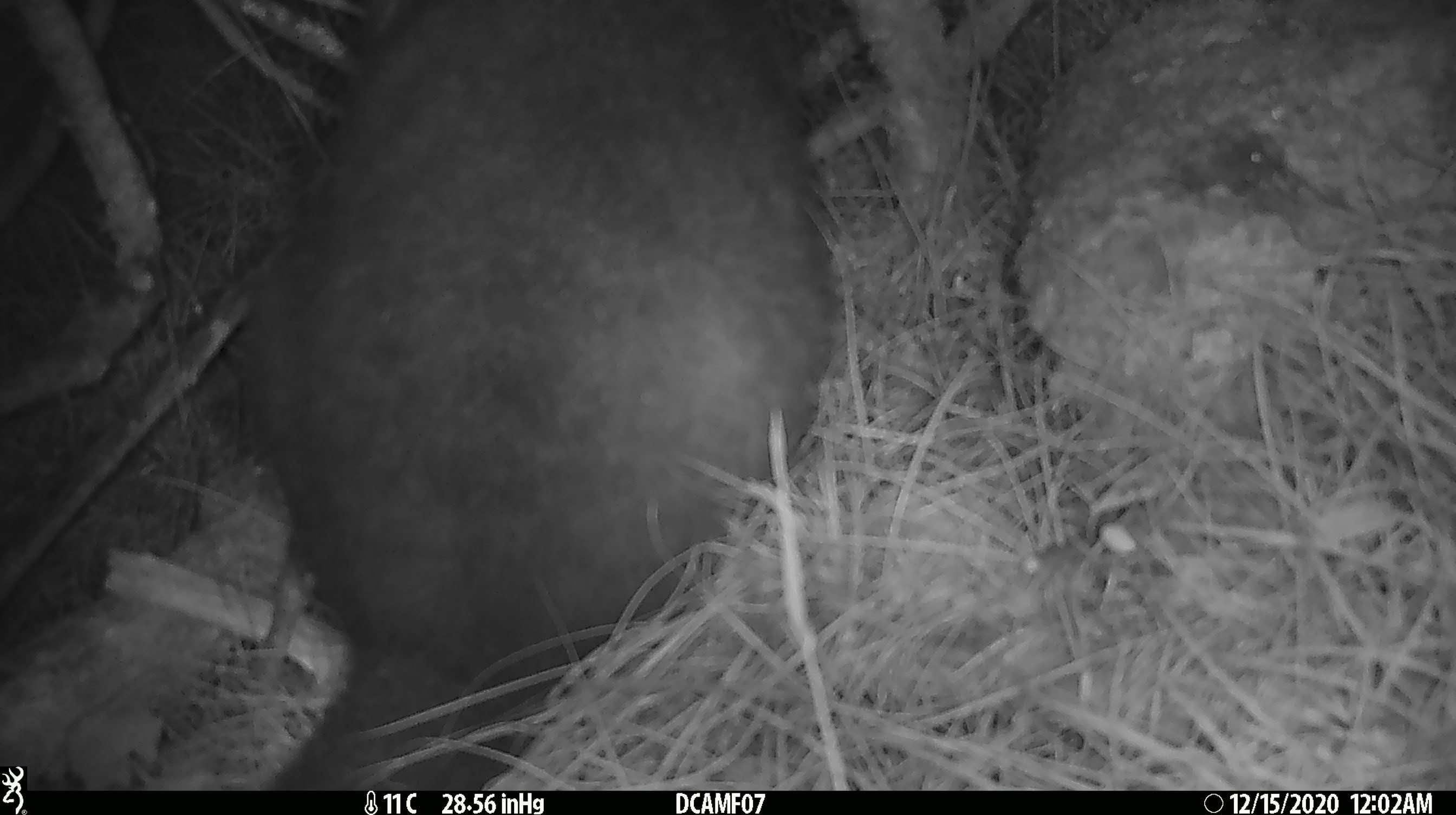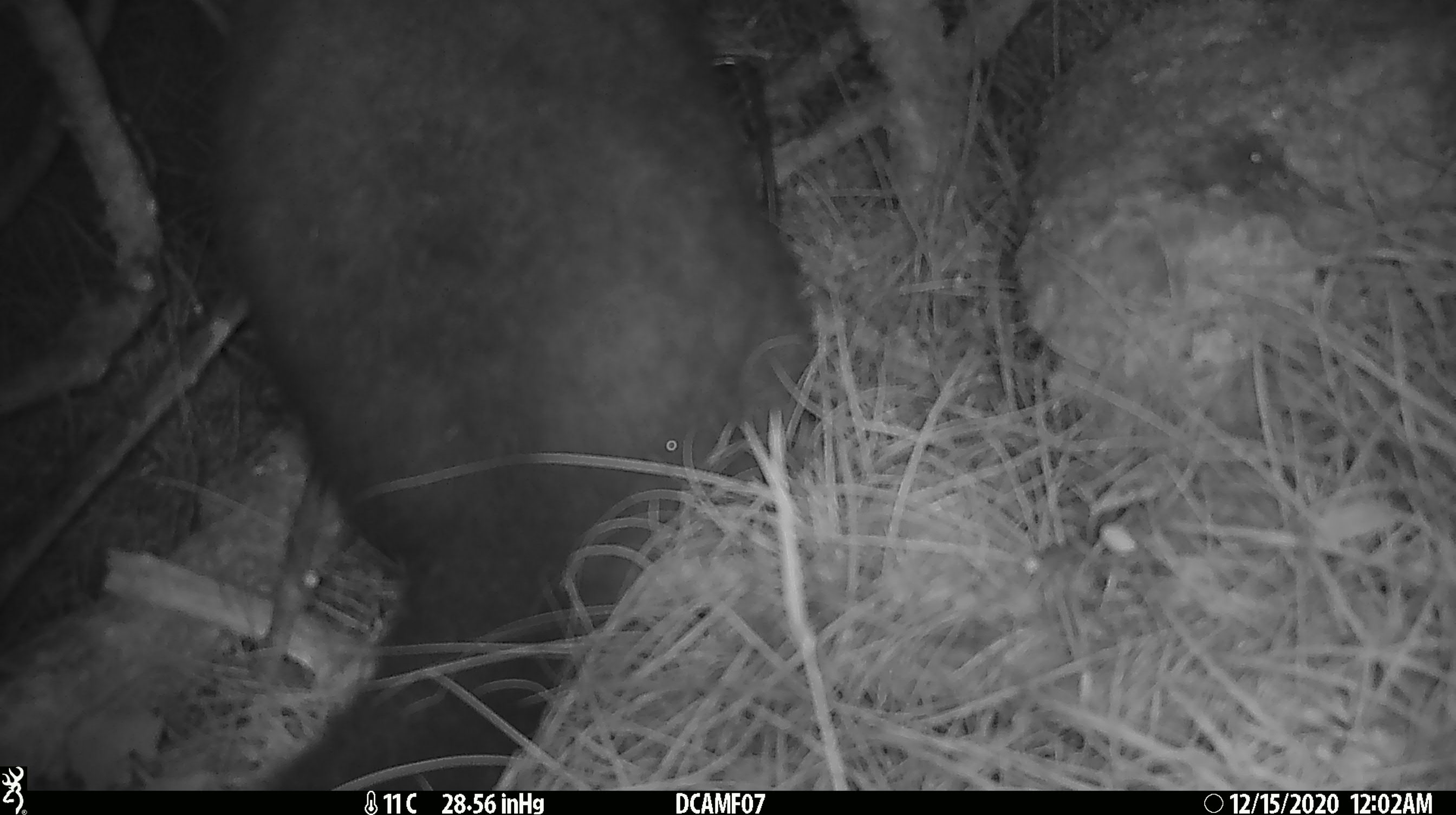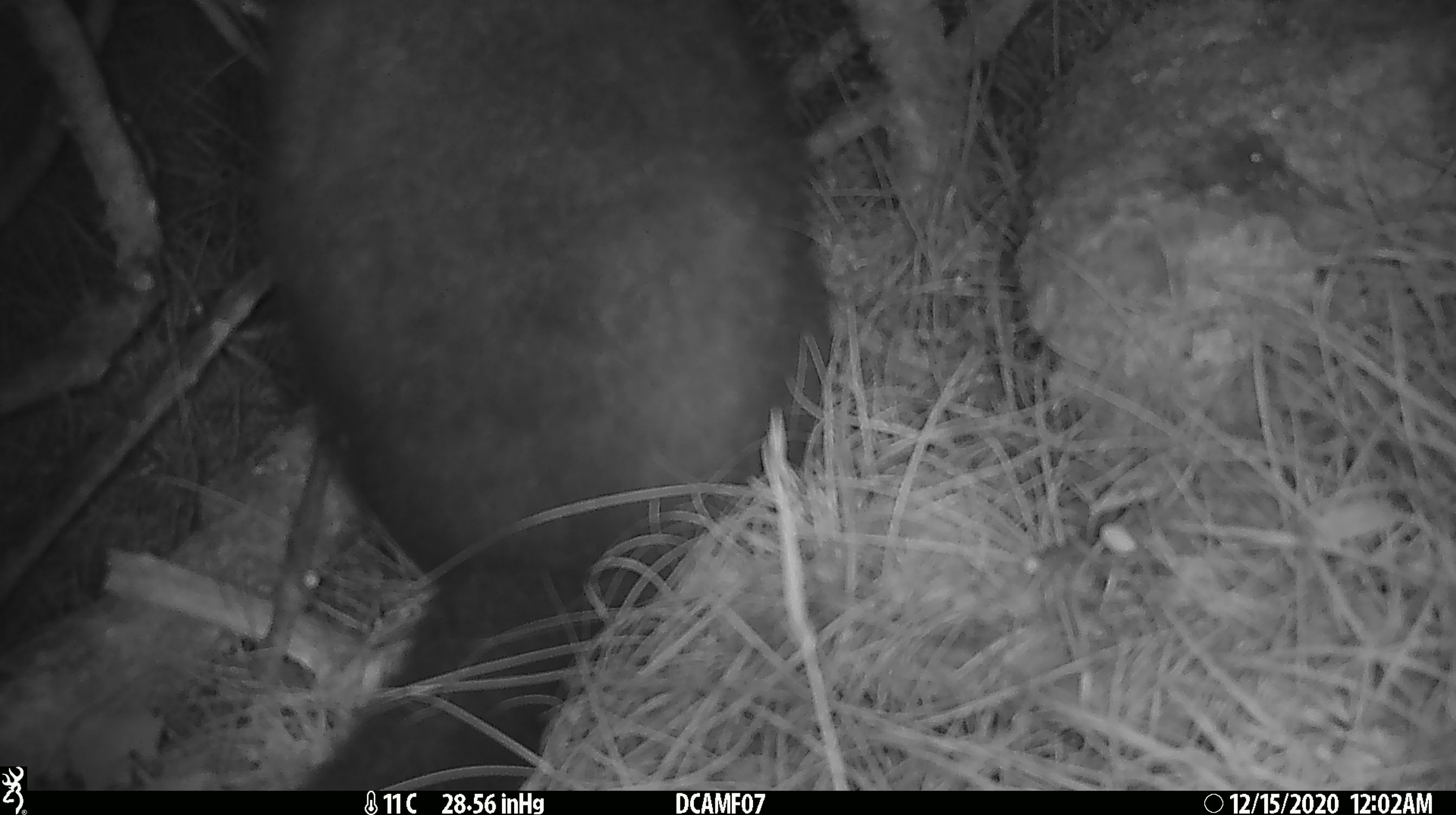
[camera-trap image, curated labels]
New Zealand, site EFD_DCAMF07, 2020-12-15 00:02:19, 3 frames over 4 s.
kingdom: Animalia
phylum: Chordata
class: Mammalia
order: Diprotodontia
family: Phalangeridae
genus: Trichosurus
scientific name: Trichosurus vulpecula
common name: common brushtail possum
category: possum